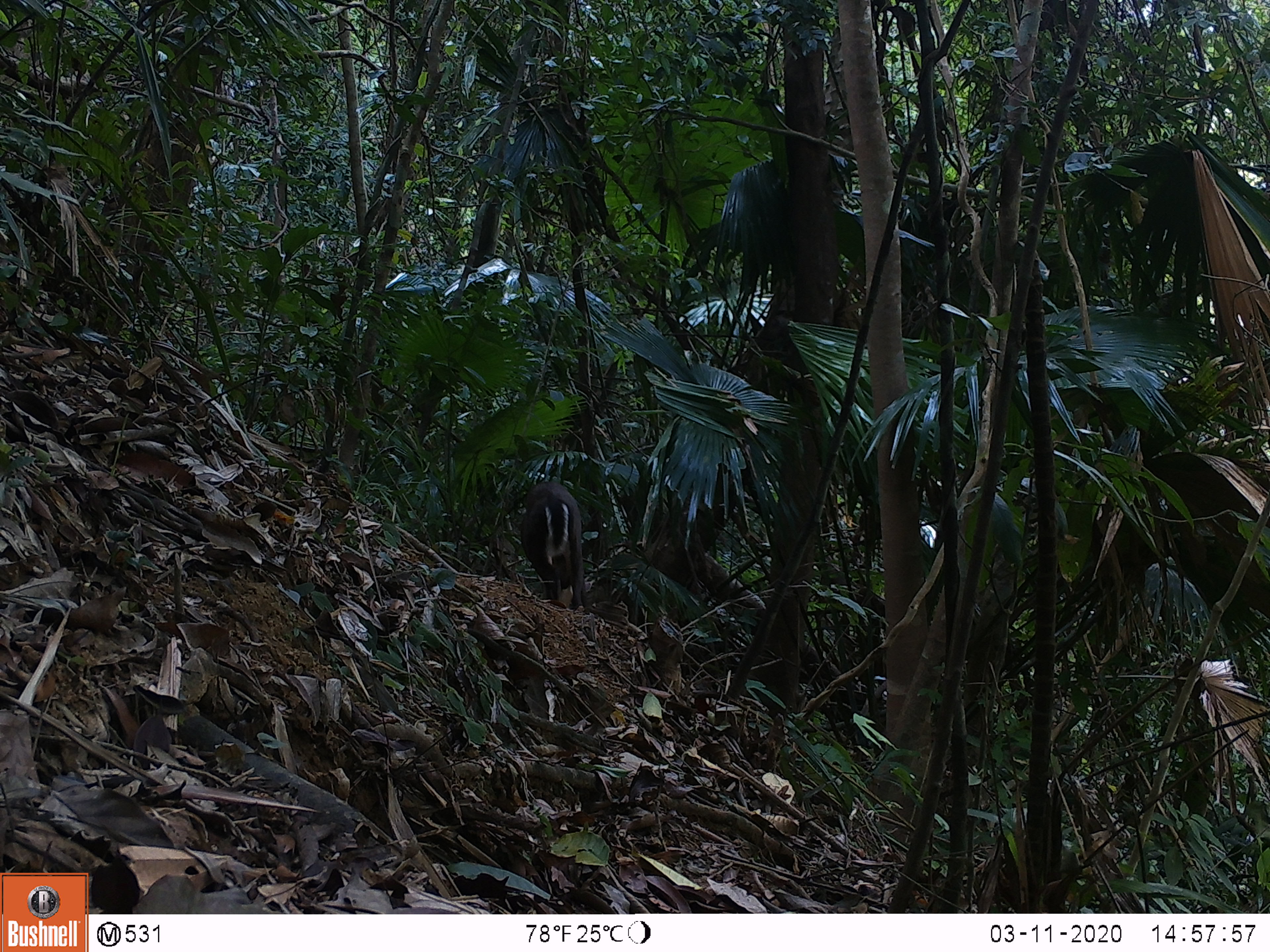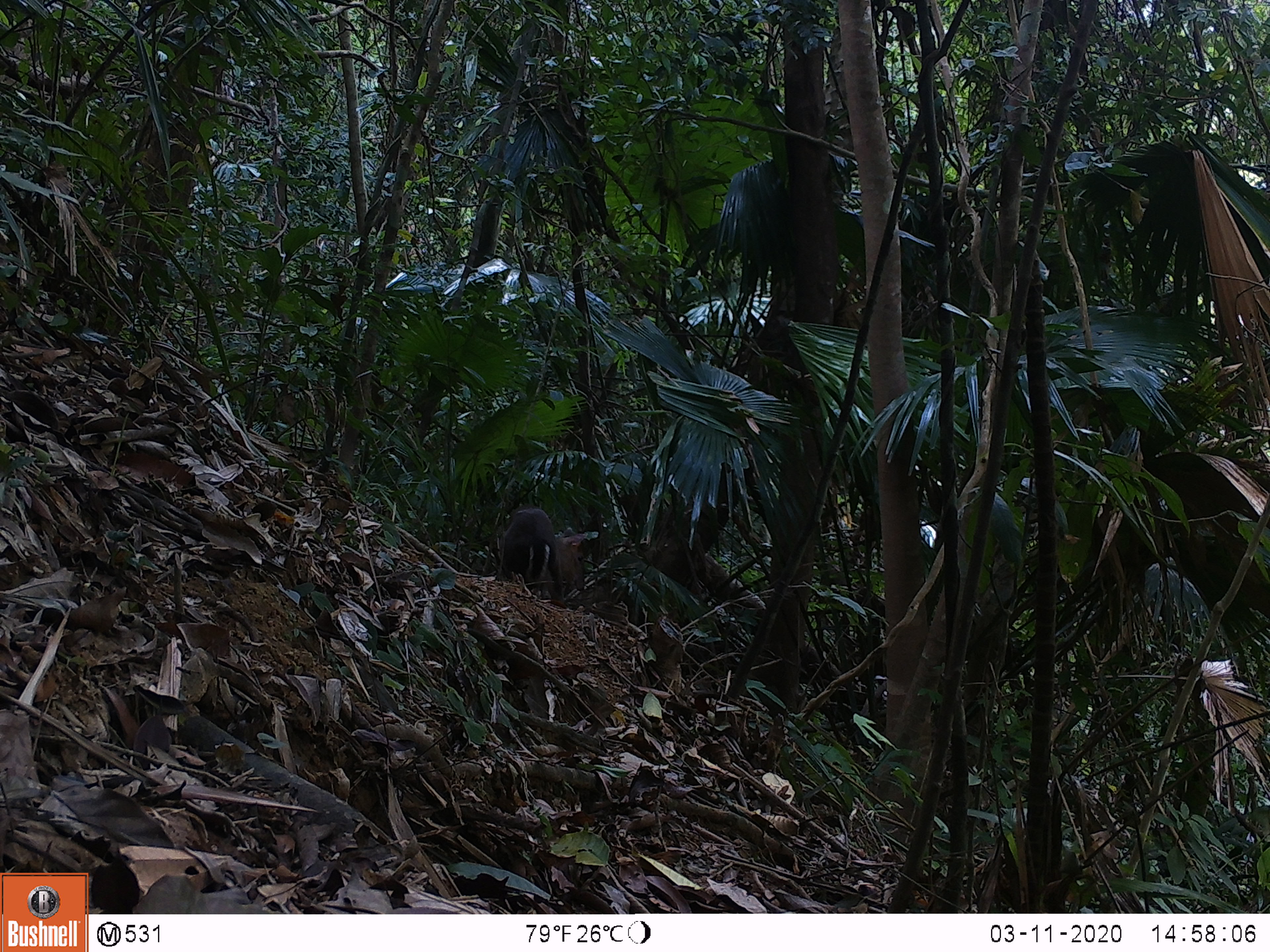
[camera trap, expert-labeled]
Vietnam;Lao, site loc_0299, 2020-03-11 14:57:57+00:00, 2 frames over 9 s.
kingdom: Animalia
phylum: Chordata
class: Mammalia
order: Artiodactyla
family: Cervidae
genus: Muntiacus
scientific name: Muntiacus rooseveltorum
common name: roosevelt's muntjac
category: roosevelts muntjac group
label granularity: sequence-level